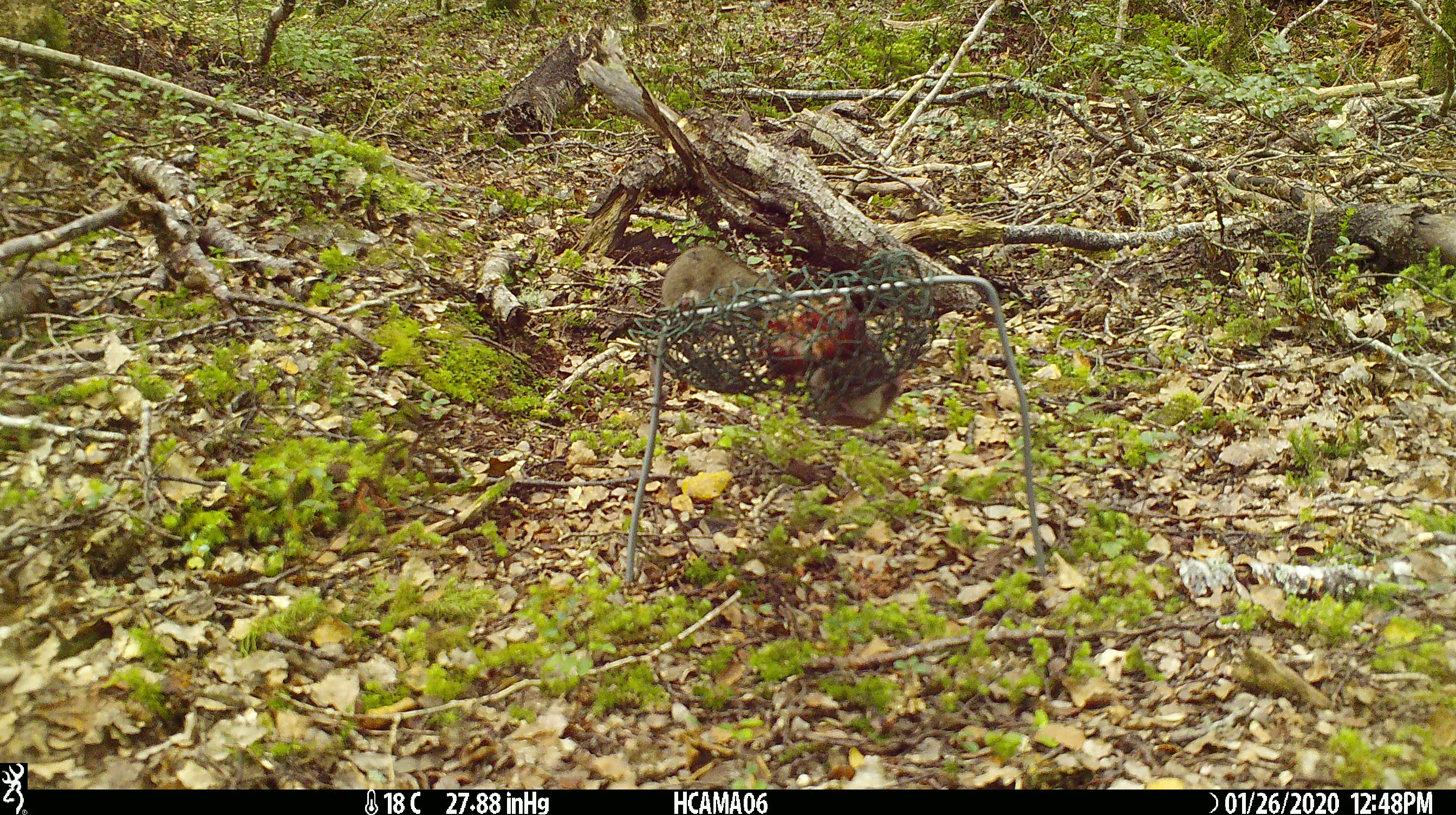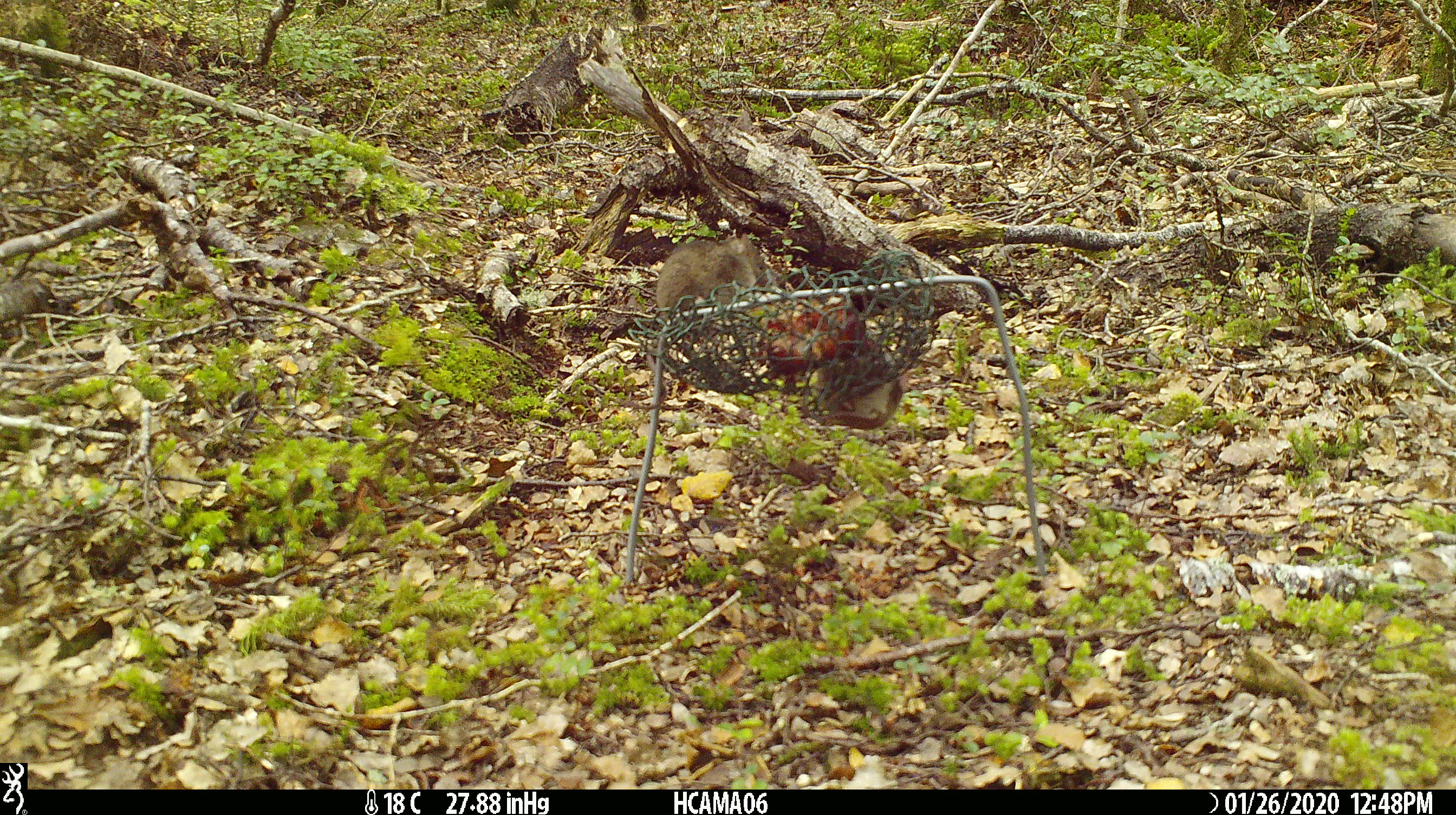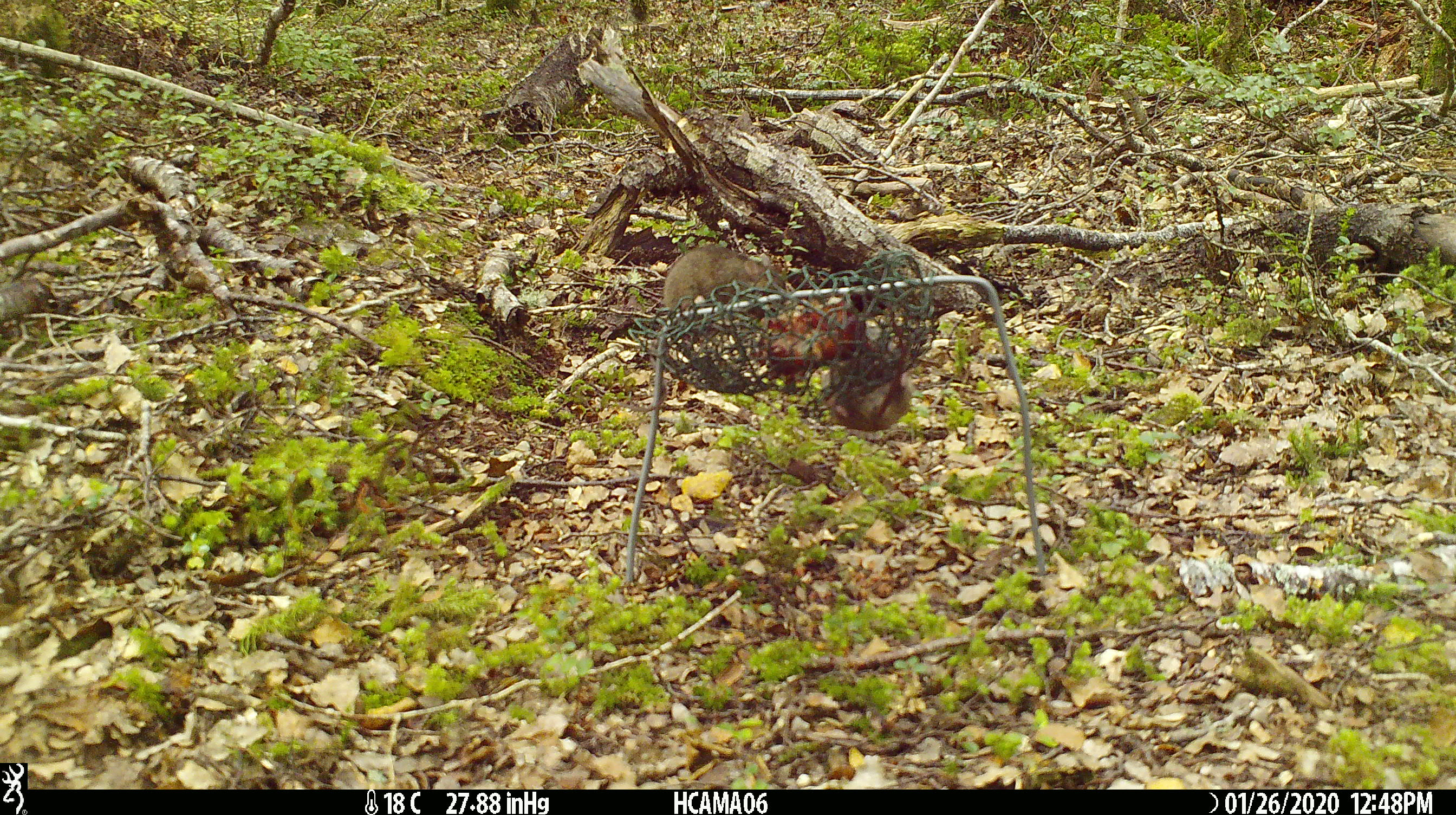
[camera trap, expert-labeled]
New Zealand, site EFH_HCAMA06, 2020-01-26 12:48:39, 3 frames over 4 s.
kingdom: Animalia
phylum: Chordata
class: Mammalia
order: Rodentia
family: Muridae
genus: Mus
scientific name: Mus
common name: mouse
Mouse (Mus).